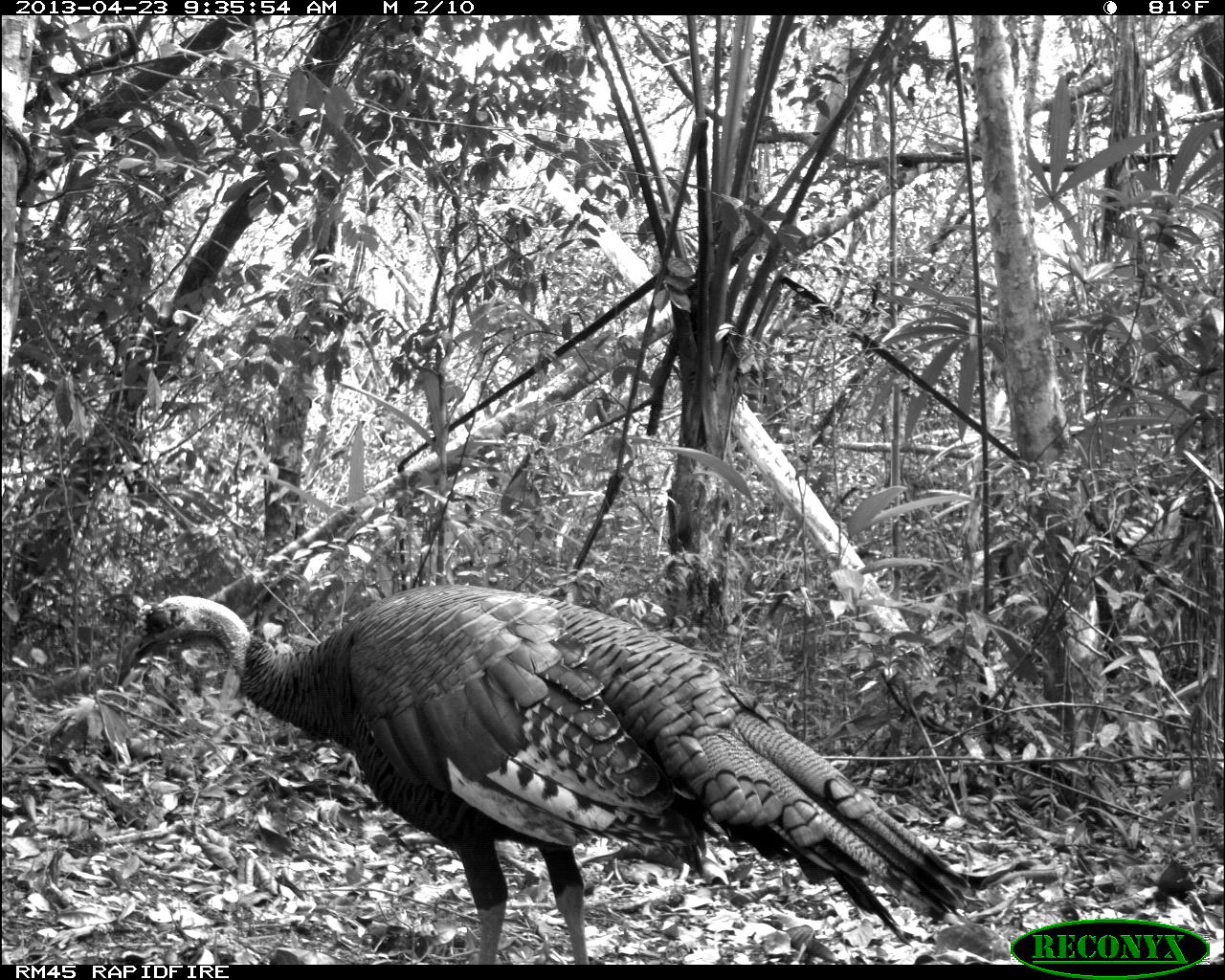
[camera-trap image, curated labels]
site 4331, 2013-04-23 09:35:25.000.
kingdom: Animalia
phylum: Chordata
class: Aves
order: Galliformes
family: Phasianidae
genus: Meleagris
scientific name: Meleagris ocellata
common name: ocellated turkey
Meleagris ocellata (ocellated turkey), count 2.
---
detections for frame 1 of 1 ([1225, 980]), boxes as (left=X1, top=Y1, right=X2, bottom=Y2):
meleagris ocellata: (left=114, top=582, right=971, bottom=964)